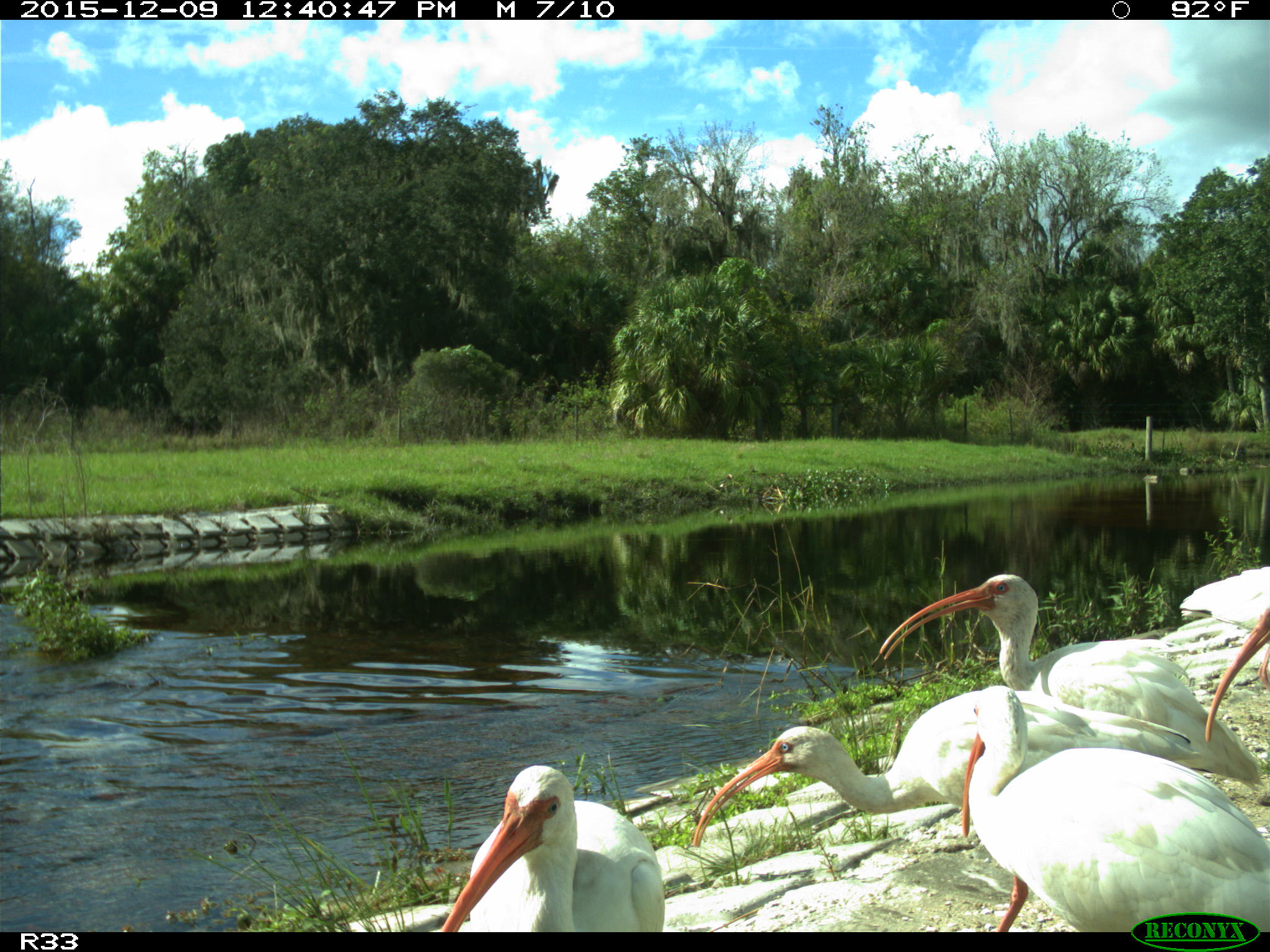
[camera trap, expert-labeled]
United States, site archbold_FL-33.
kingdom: Animalia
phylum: Chordata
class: Aves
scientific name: Aves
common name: birds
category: unidentified bird